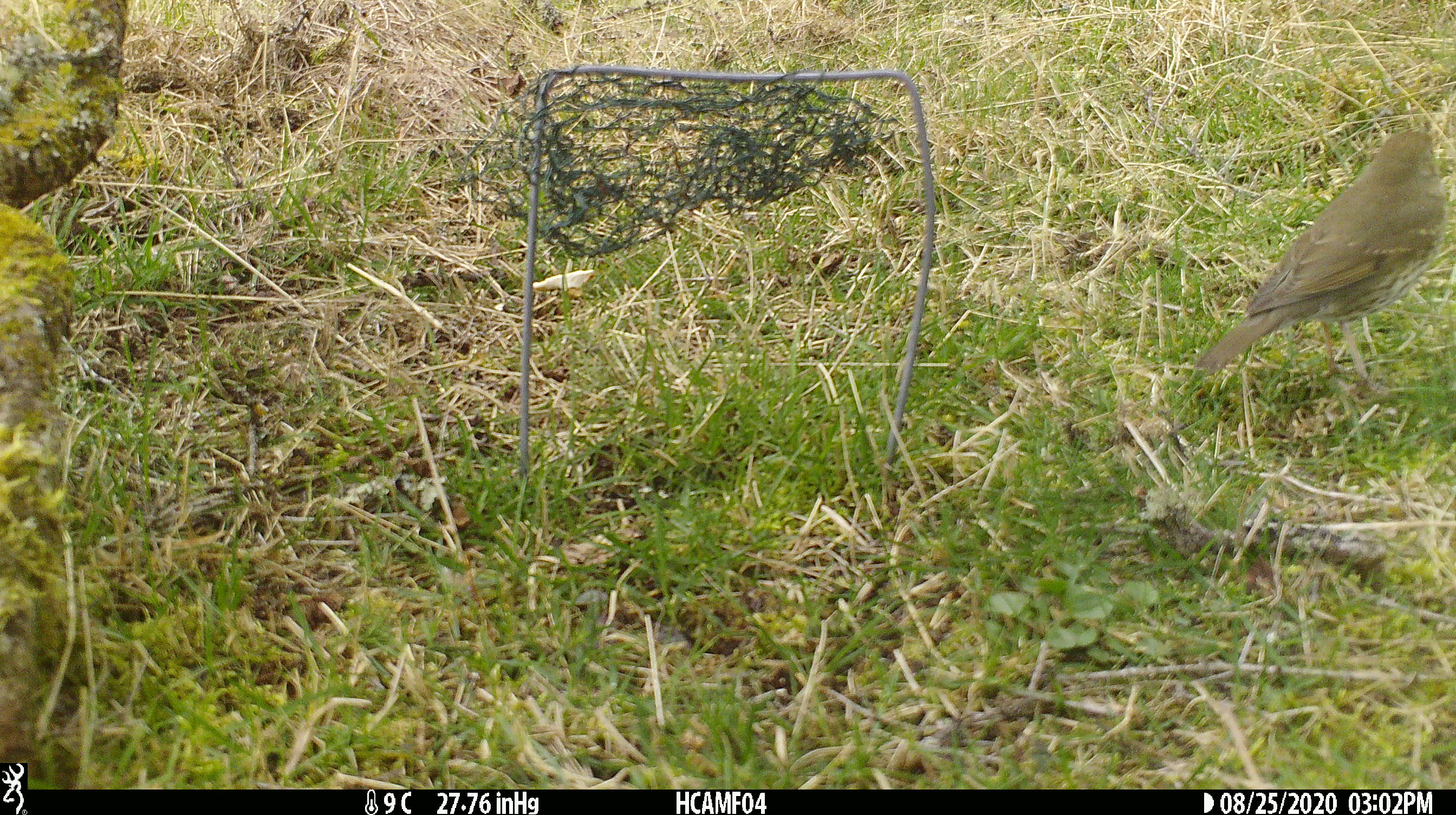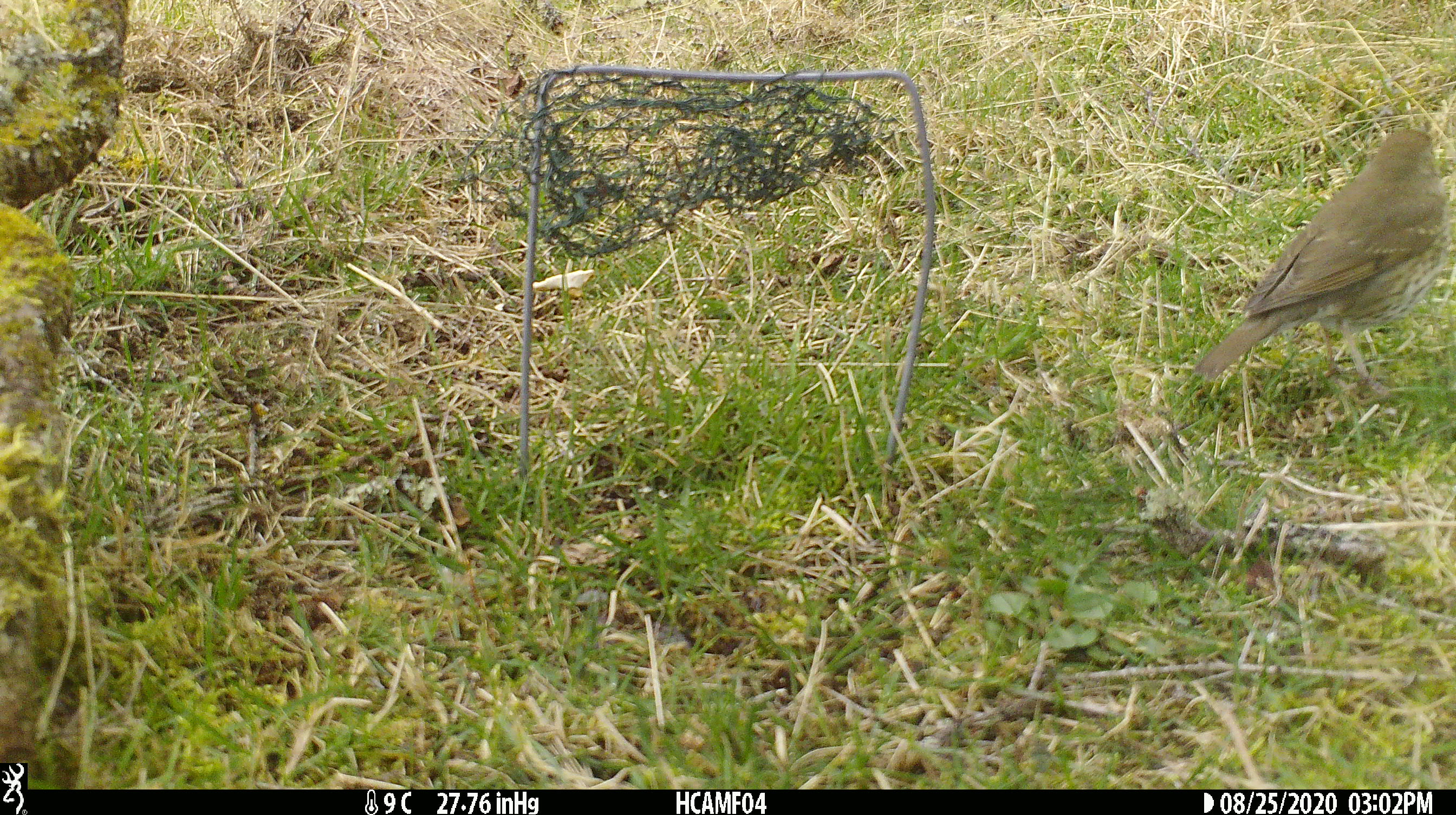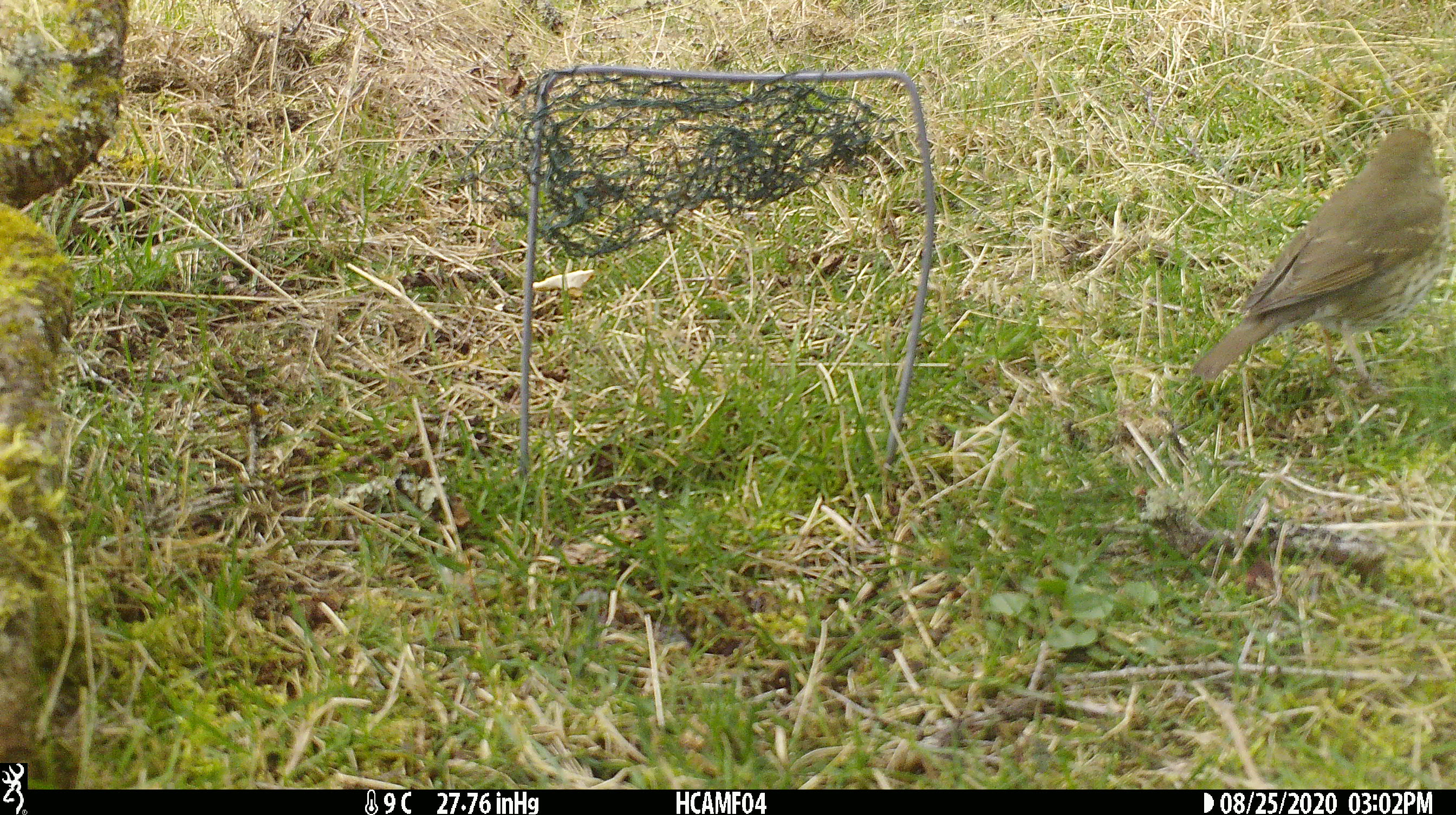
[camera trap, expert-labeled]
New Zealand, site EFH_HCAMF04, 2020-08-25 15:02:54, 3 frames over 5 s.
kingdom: Animalia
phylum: Chordata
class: Aves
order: Passeriformes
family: Turdidae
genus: Turdus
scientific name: Turdus philomelos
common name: song thrush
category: thrush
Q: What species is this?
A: Thrush (song thrush) (Turdus philomelos).